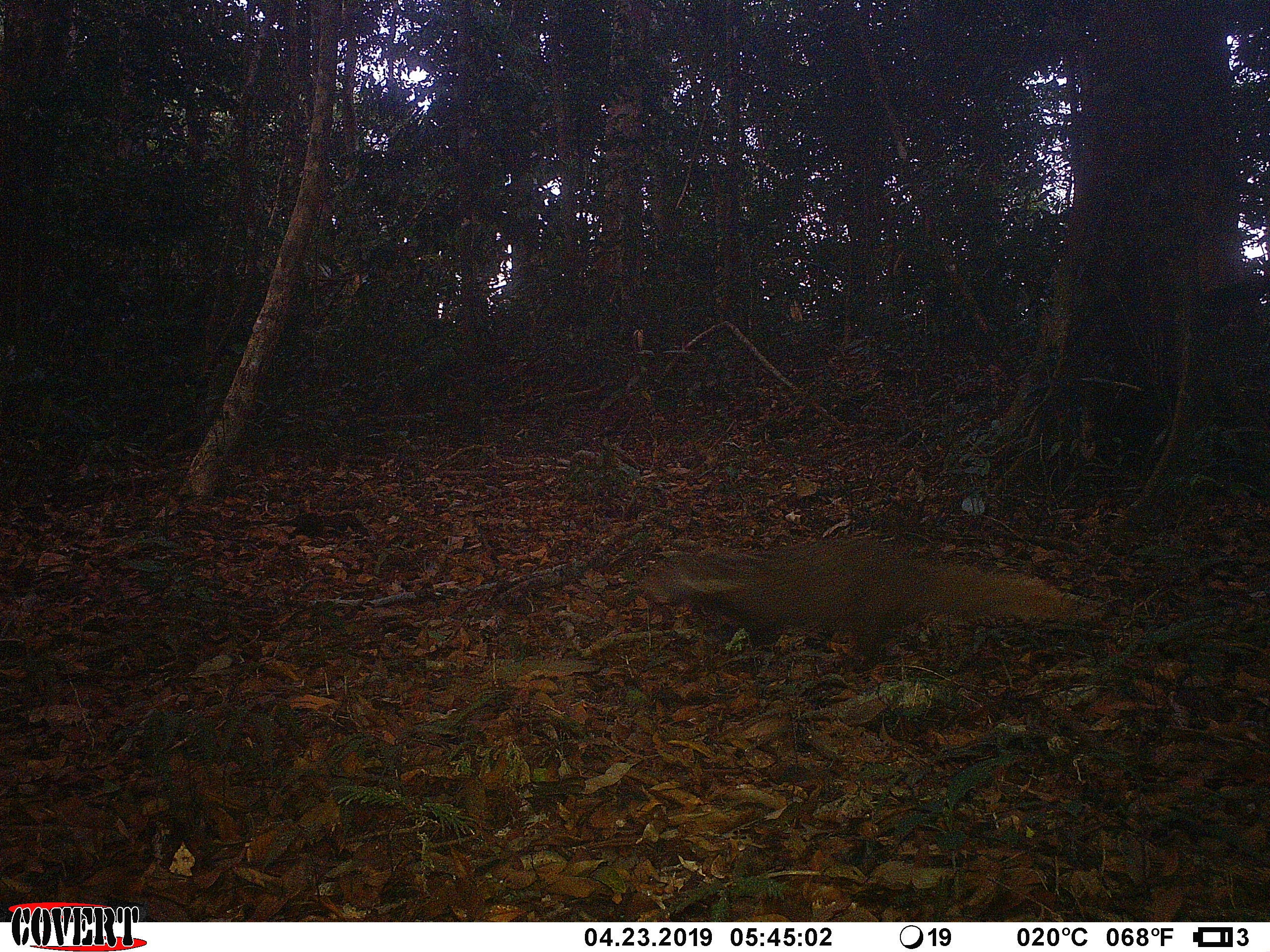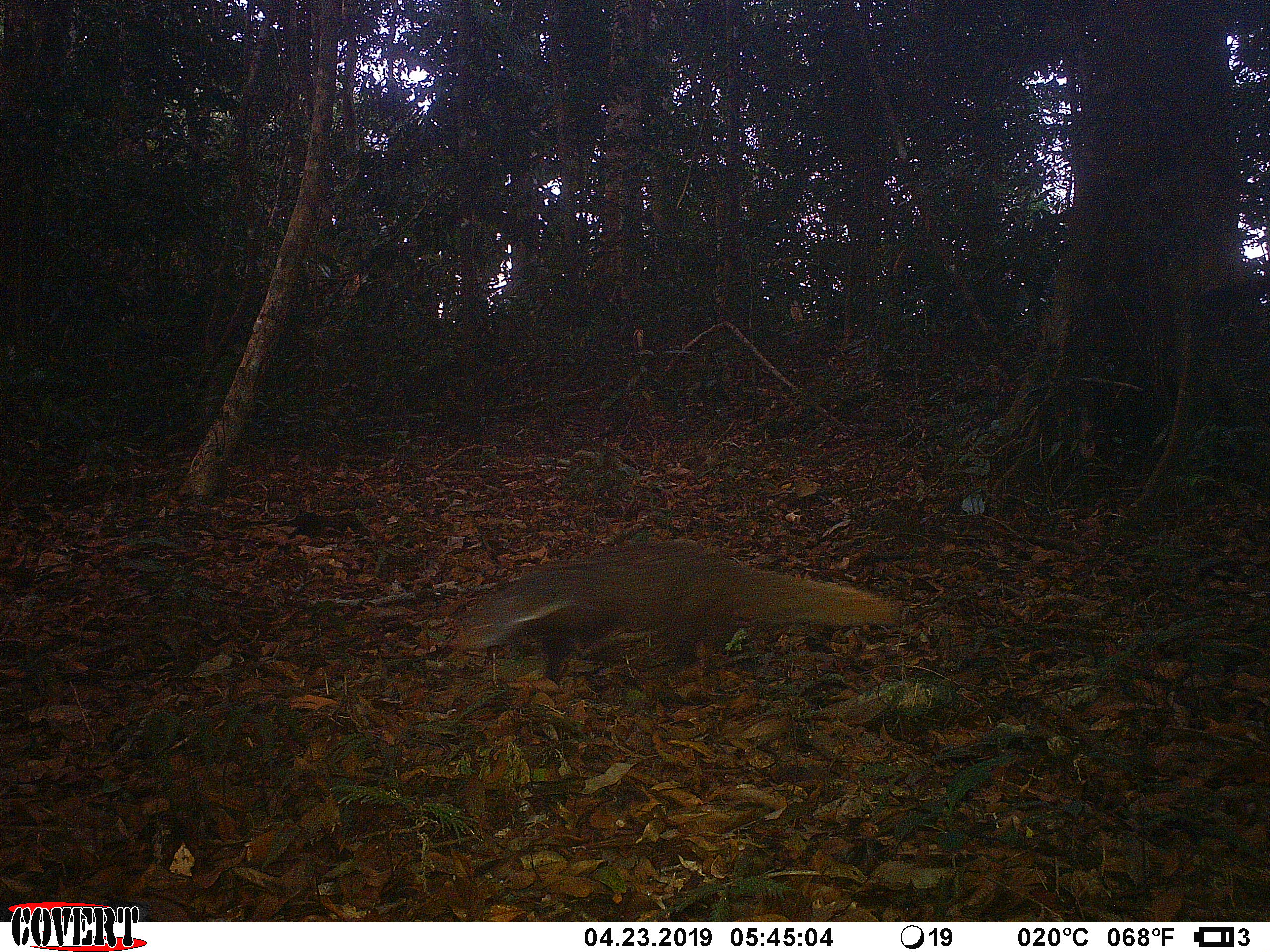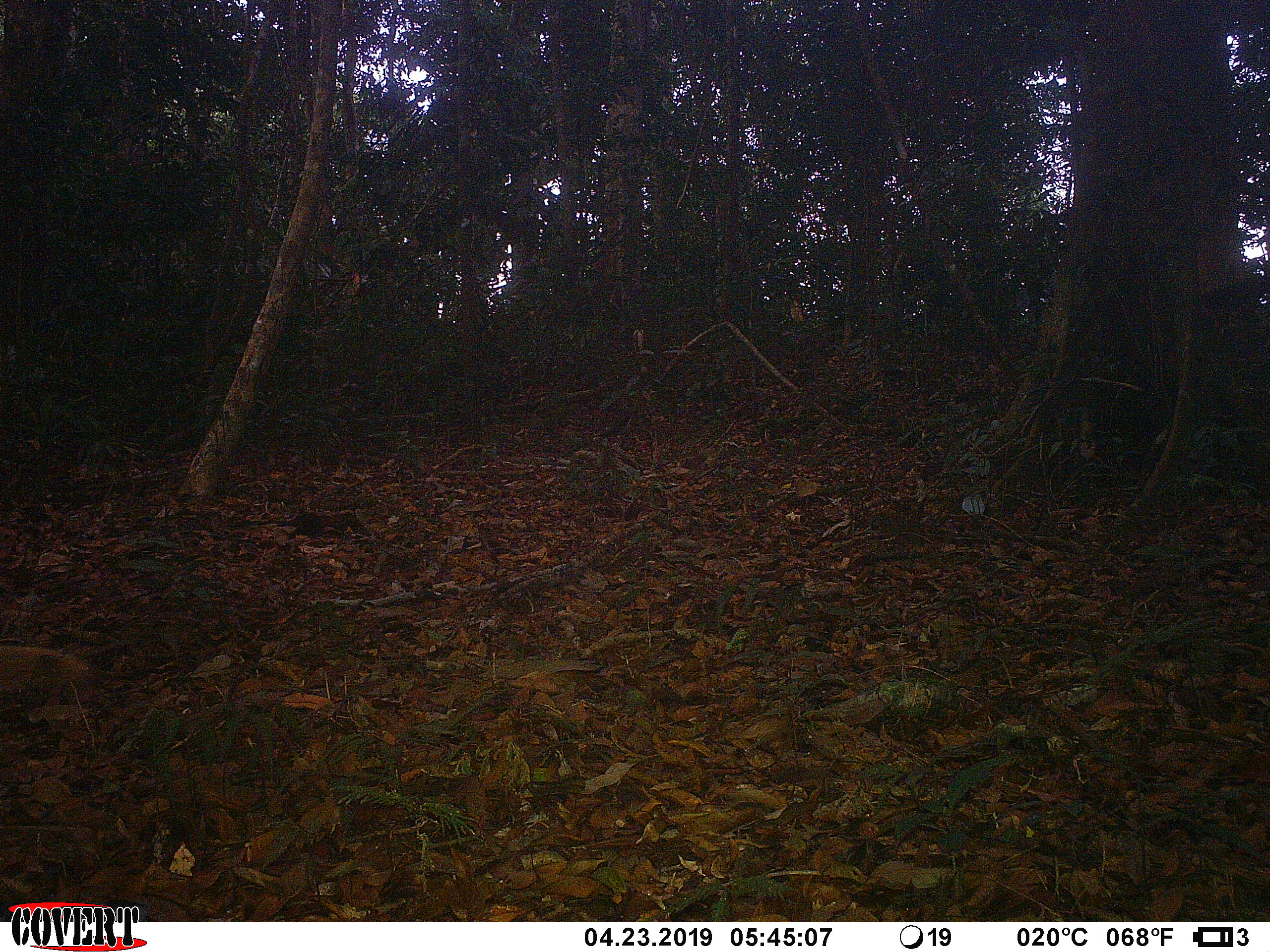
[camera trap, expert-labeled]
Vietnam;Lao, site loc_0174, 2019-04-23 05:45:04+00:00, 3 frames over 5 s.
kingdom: Animalia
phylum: Chordata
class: Mammalia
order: Carnivora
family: Herpestidae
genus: Urva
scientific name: Urva urva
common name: crab-eating mongoose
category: crab eating mongoose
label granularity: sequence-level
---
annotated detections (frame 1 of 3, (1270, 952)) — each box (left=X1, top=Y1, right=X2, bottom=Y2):
crab eating mongoose: (left=636, top=534, right=1111, bottom=676)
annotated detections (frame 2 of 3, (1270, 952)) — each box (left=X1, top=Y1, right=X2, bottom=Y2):
crab eating mongoose: (left=450, top=539, right=906, bottom=685)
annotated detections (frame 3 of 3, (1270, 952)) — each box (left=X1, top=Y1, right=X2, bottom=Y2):
crab eating mongoose: (left=0, top=644, right=91, bottom=699)